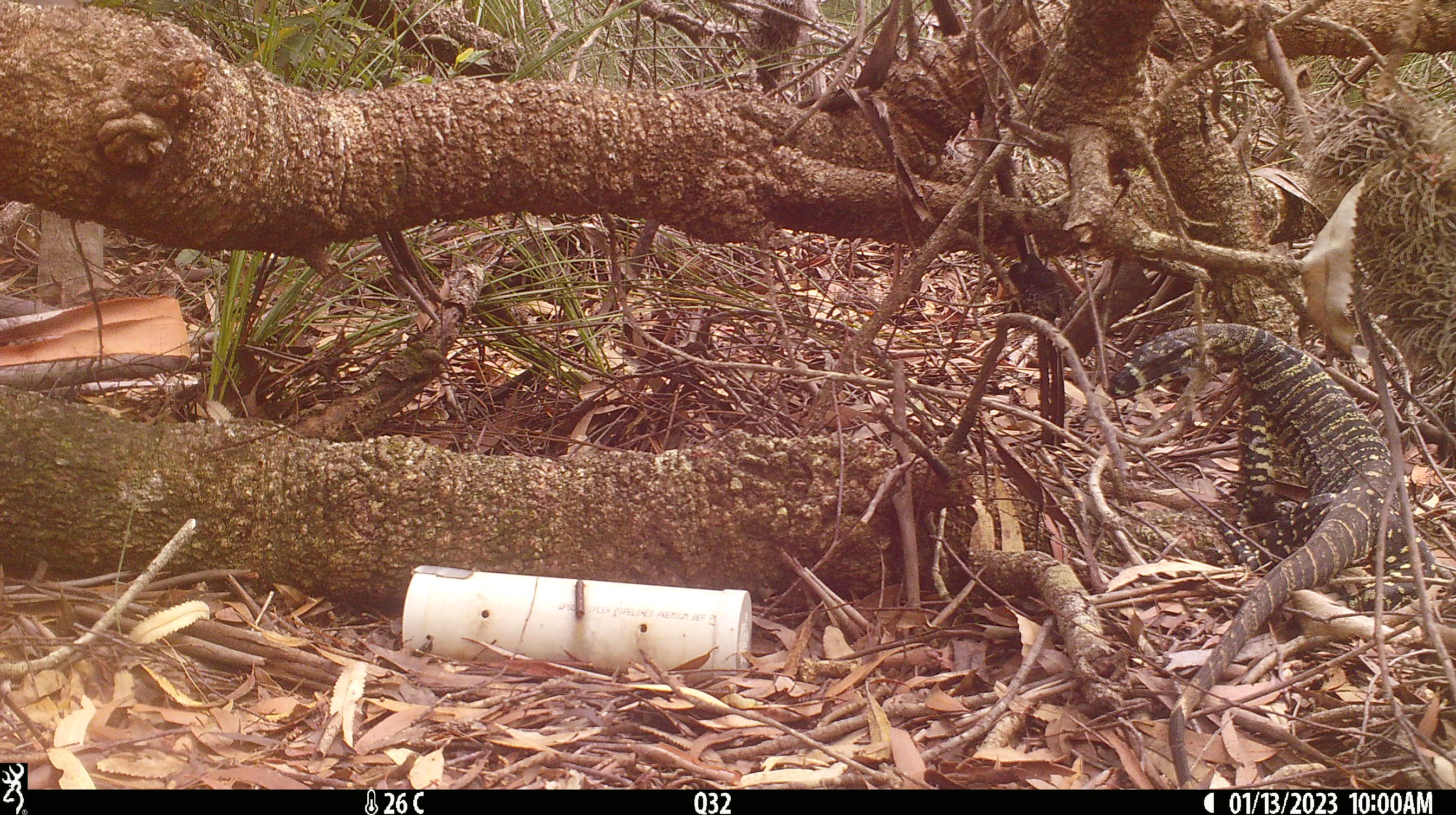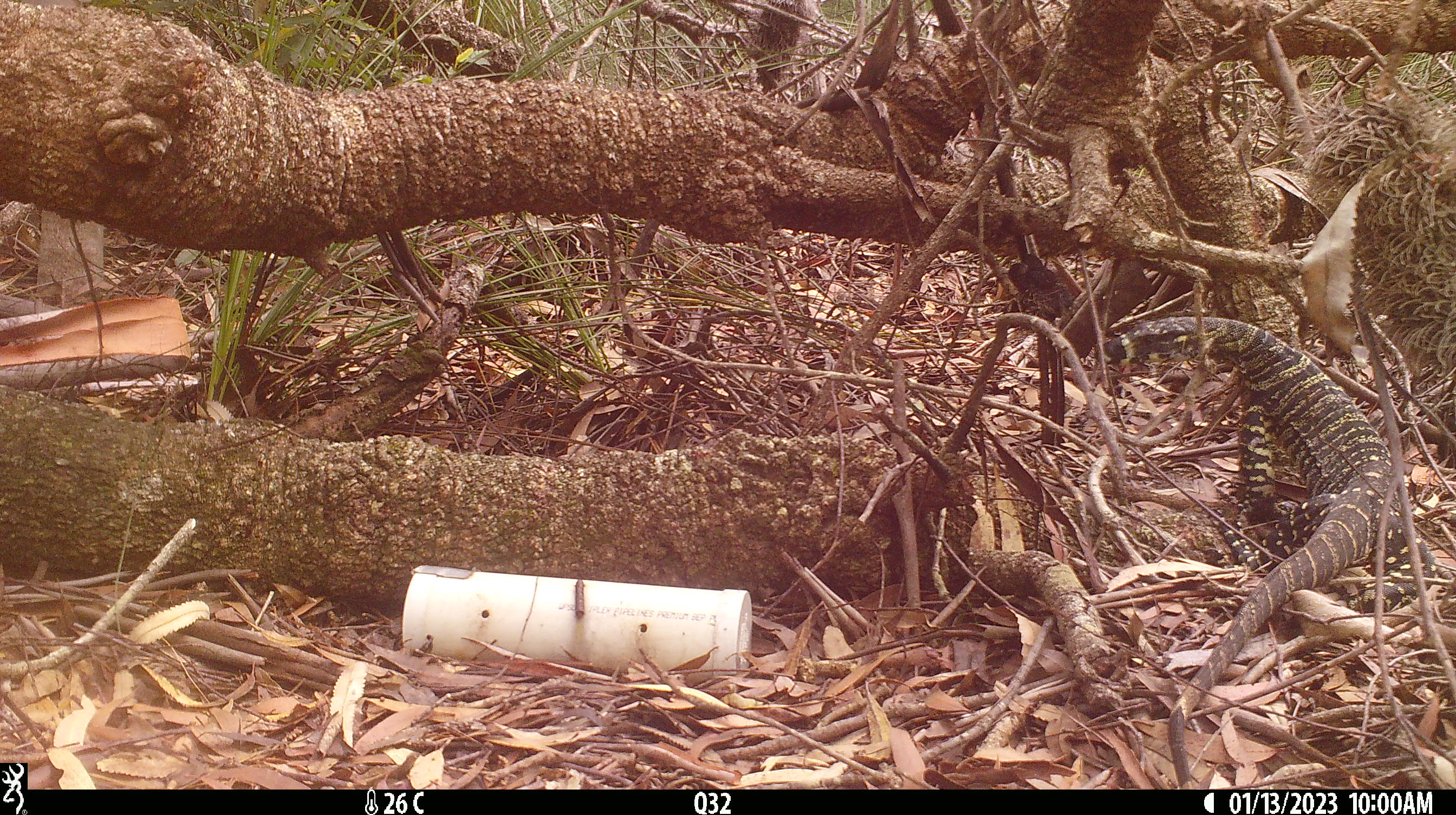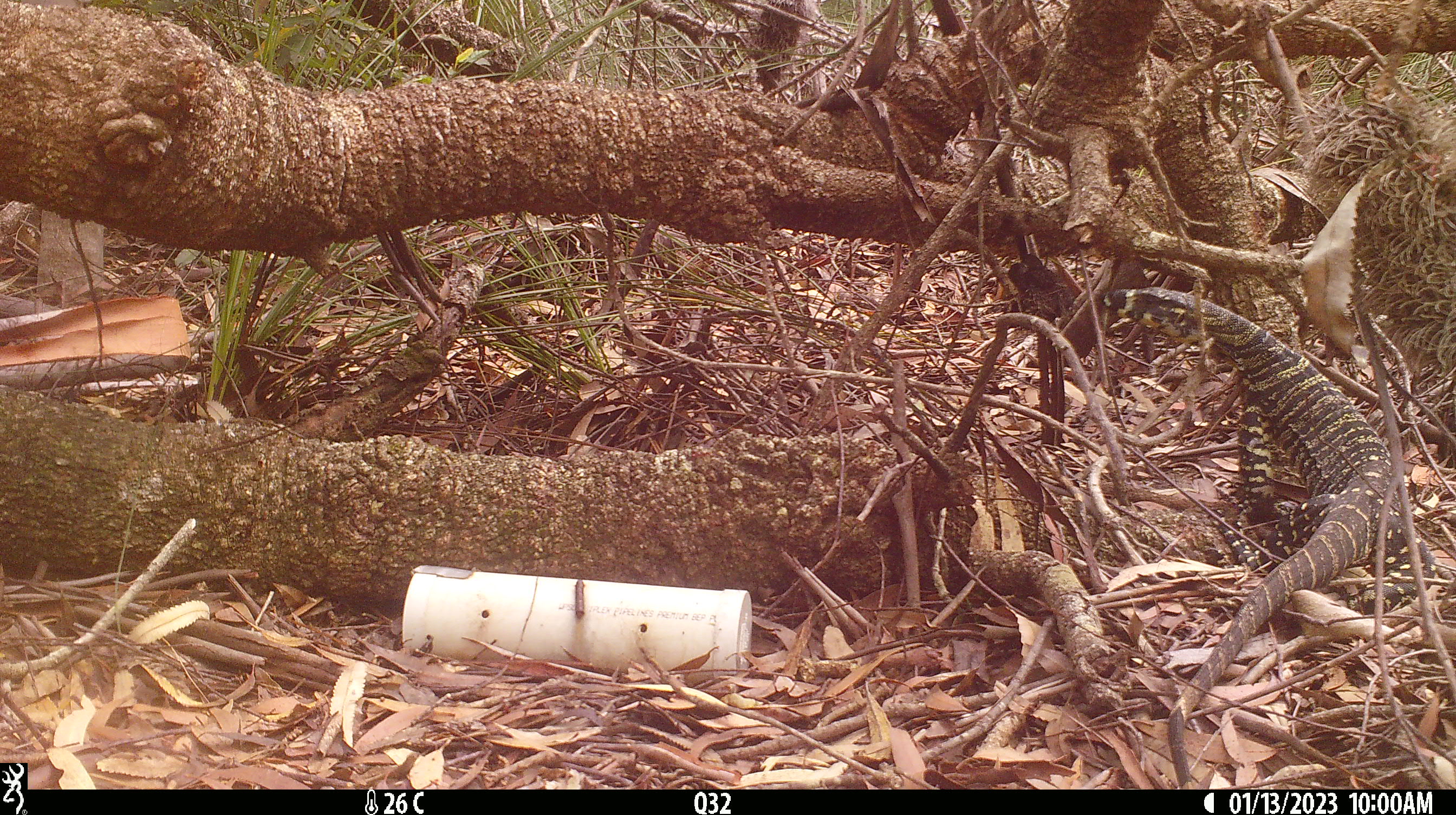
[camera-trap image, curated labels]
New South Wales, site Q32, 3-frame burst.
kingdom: Animalia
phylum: Chordata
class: Reptilia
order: Squamata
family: Varanidae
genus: Varanus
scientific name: Varanus varius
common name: lace monitor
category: goanna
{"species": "goanna (lace monitor) (Varanus varius)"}